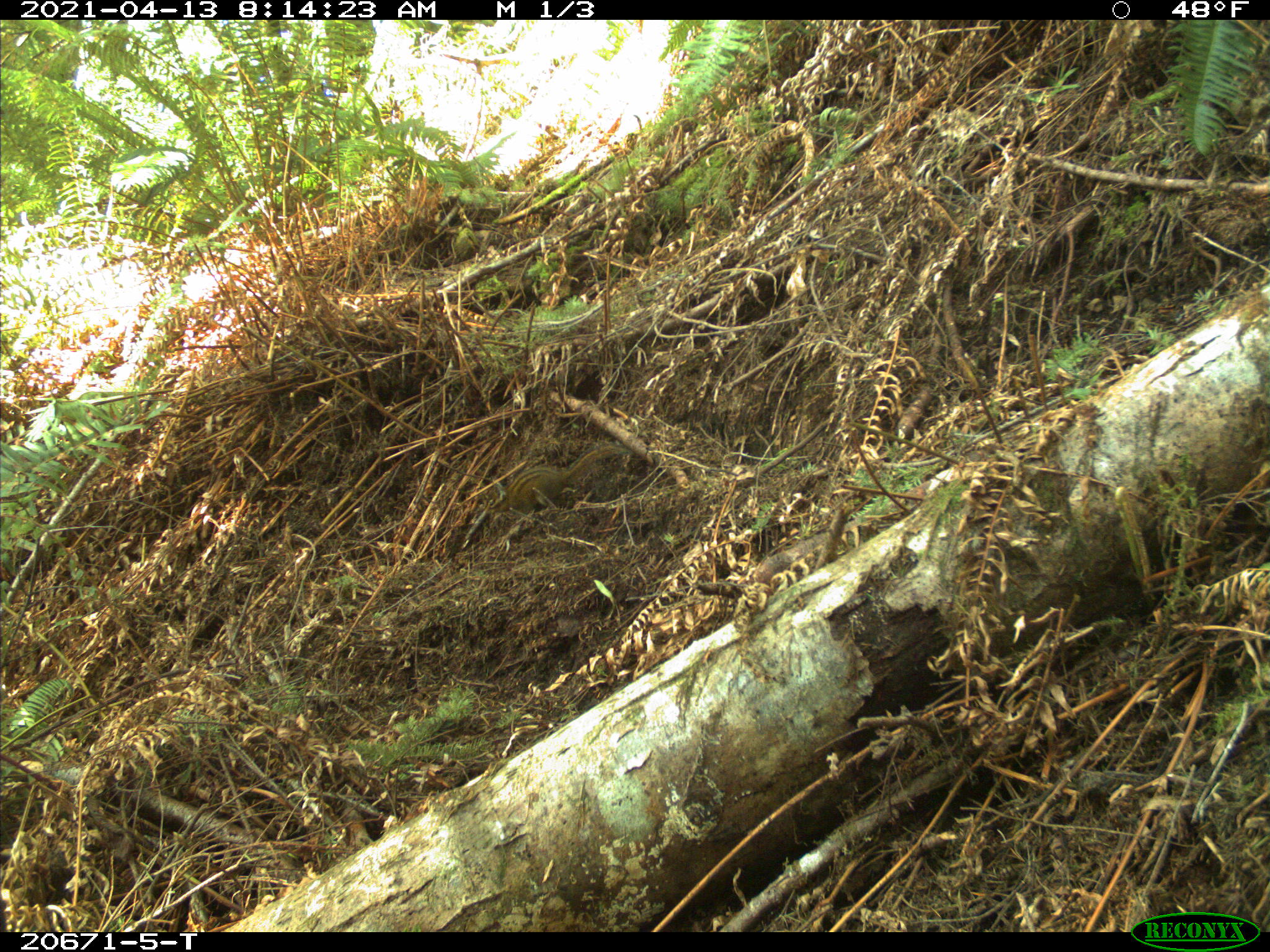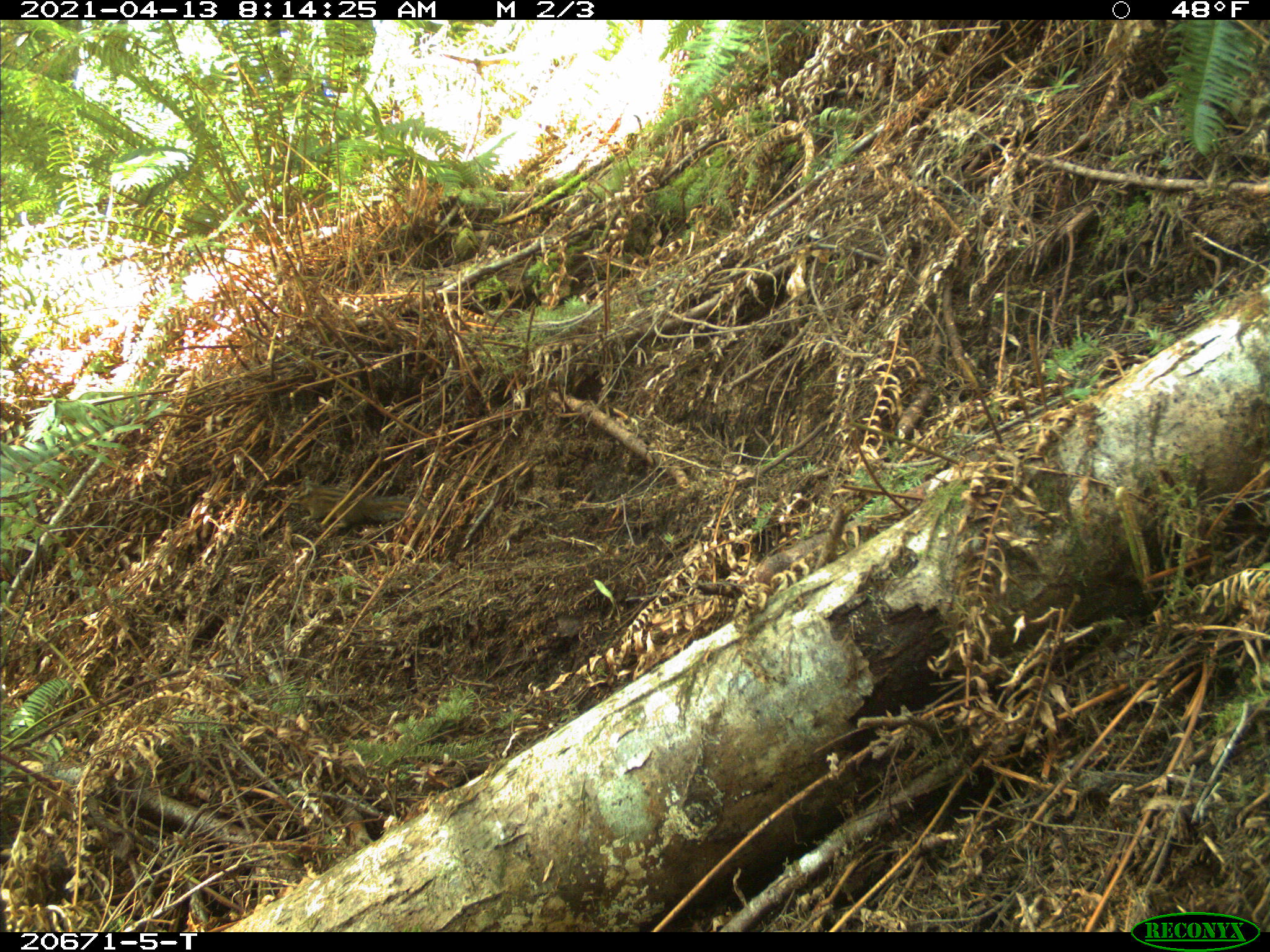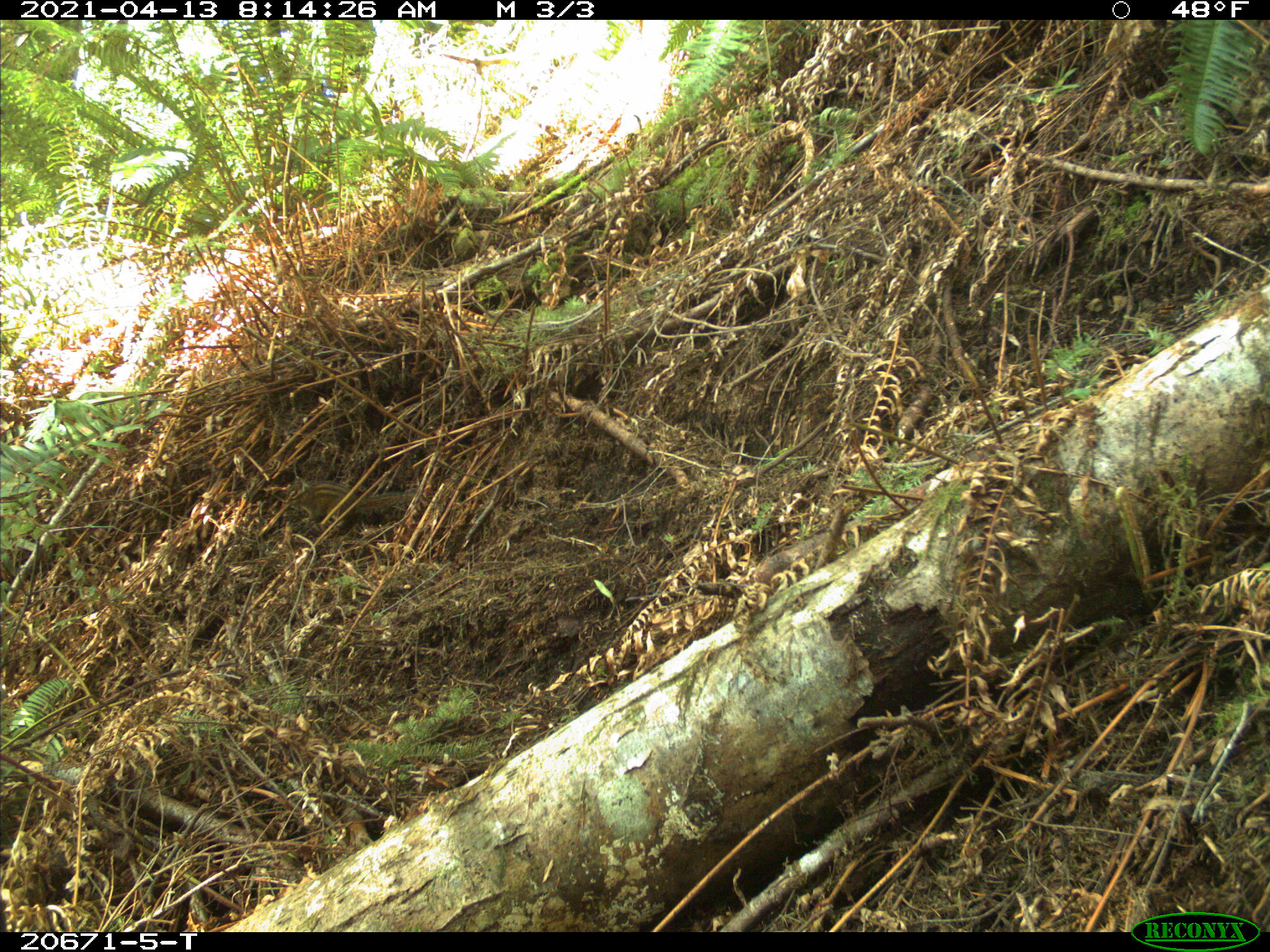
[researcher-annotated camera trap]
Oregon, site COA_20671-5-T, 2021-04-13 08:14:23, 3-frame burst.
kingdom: Animalia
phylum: Chordata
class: Mammalia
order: Rodentia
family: Sciuridae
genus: Neotamias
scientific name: Neotamias townsendii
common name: townsend's chipmunk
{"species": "townsend's chipmunk (Neotamias townsendii)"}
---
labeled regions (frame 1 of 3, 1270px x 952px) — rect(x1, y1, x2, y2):
townsend's chipmunk: rect(469, 406, 652, 533)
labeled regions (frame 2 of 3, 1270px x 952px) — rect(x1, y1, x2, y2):
townsend's chipmunk: rect(269, 459, 439, 563)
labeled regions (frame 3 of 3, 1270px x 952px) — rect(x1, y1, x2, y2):
townsend's chipmunk: rect(269, 455, 424, 547)